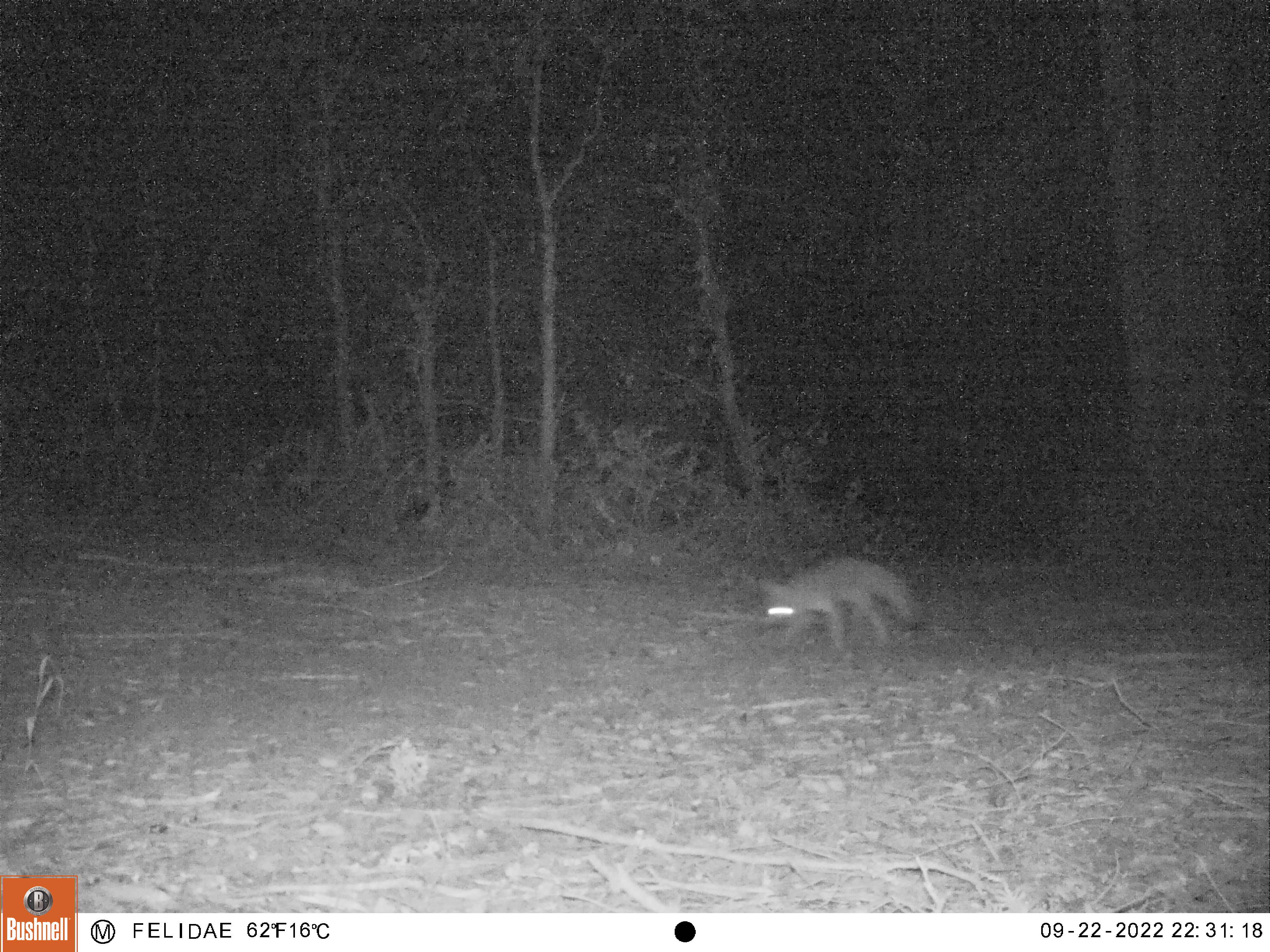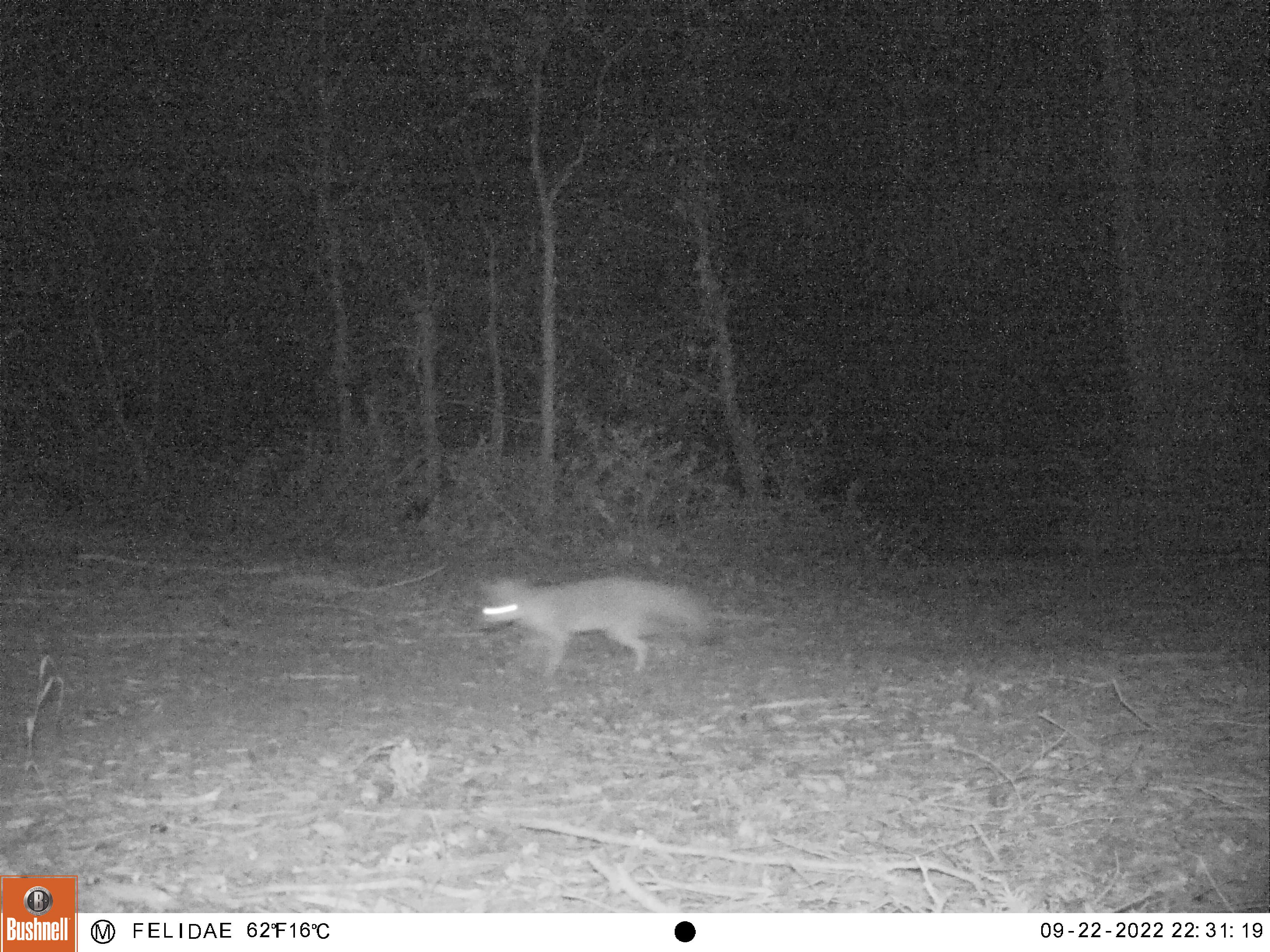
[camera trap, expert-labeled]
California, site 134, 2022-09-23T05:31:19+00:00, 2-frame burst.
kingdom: Animalia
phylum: Chordata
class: Mammalia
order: Carnivora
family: Canidae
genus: Urocyon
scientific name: Urocyon cinereoargenteus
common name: gray fox